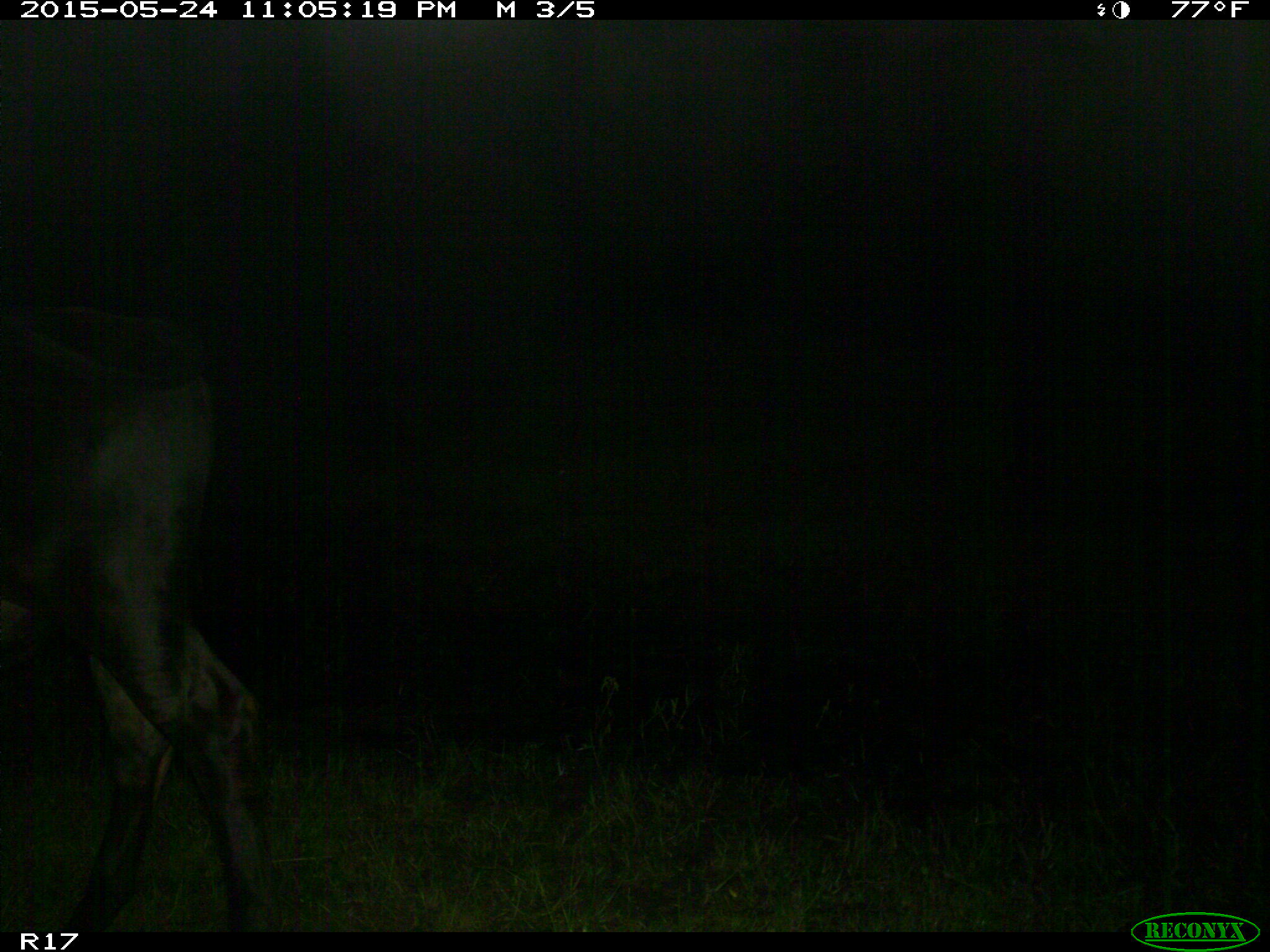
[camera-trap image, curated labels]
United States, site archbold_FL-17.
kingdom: Animalia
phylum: Chordata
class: Mammalia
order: Artiodactyla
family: Bovidae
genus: Bos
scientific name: Bos taurus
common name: domestic cow